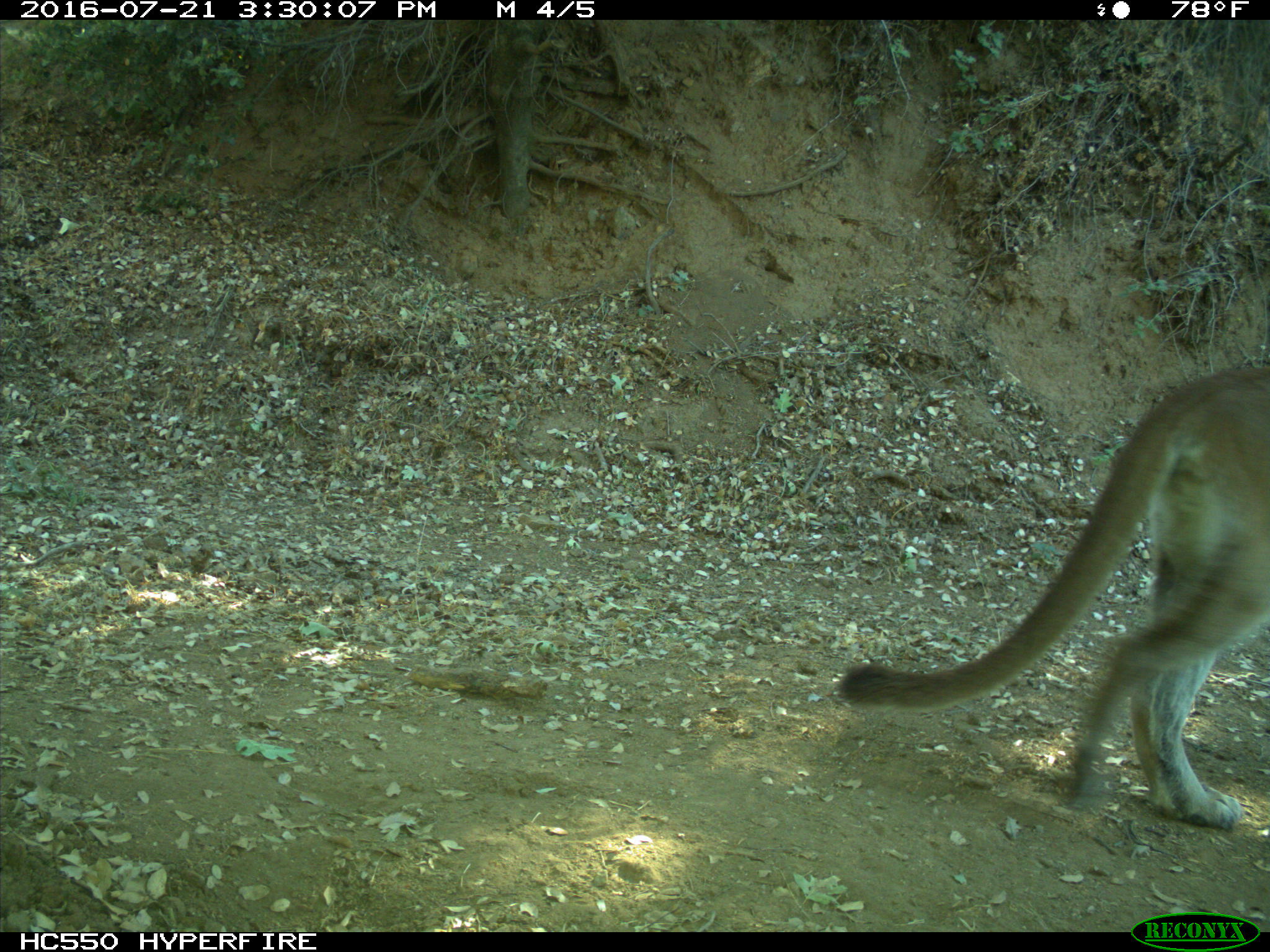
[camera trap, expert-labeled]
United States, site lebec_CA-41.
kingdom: Animalia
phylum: Chordata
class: Mammalia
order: Carnivora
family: Felidae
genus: Puma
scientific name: Puma concolor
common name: mountain lion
Puma concolor (mountain lion).